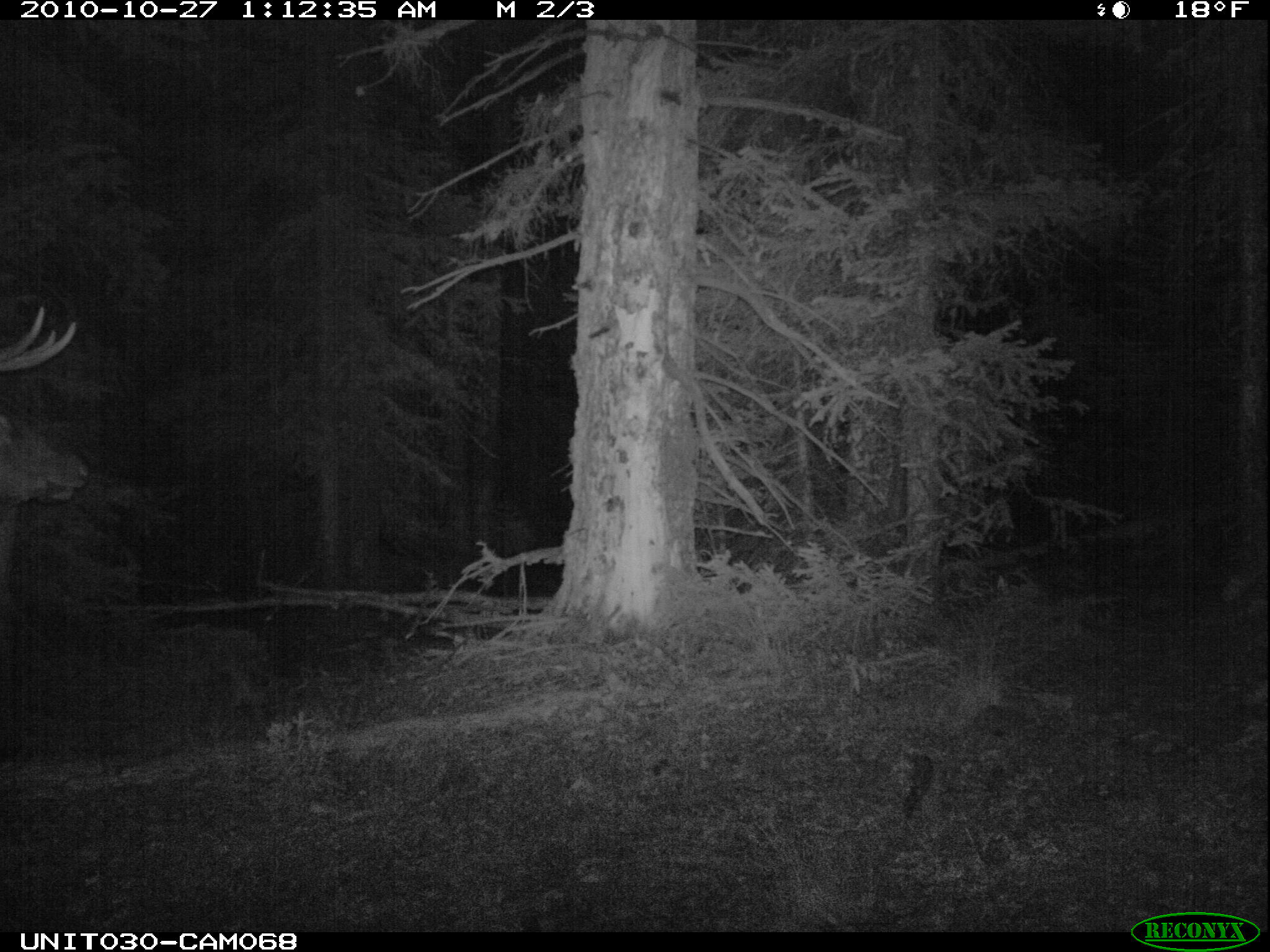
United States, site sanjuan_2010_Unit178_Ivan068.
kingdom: Animalia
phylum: Chordata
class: Mammalia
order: Artiodactyla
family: Cervidae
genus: Cervus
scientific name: Cervus elaphus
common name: red deer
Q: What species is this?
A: Cervus elaphus (red deer).